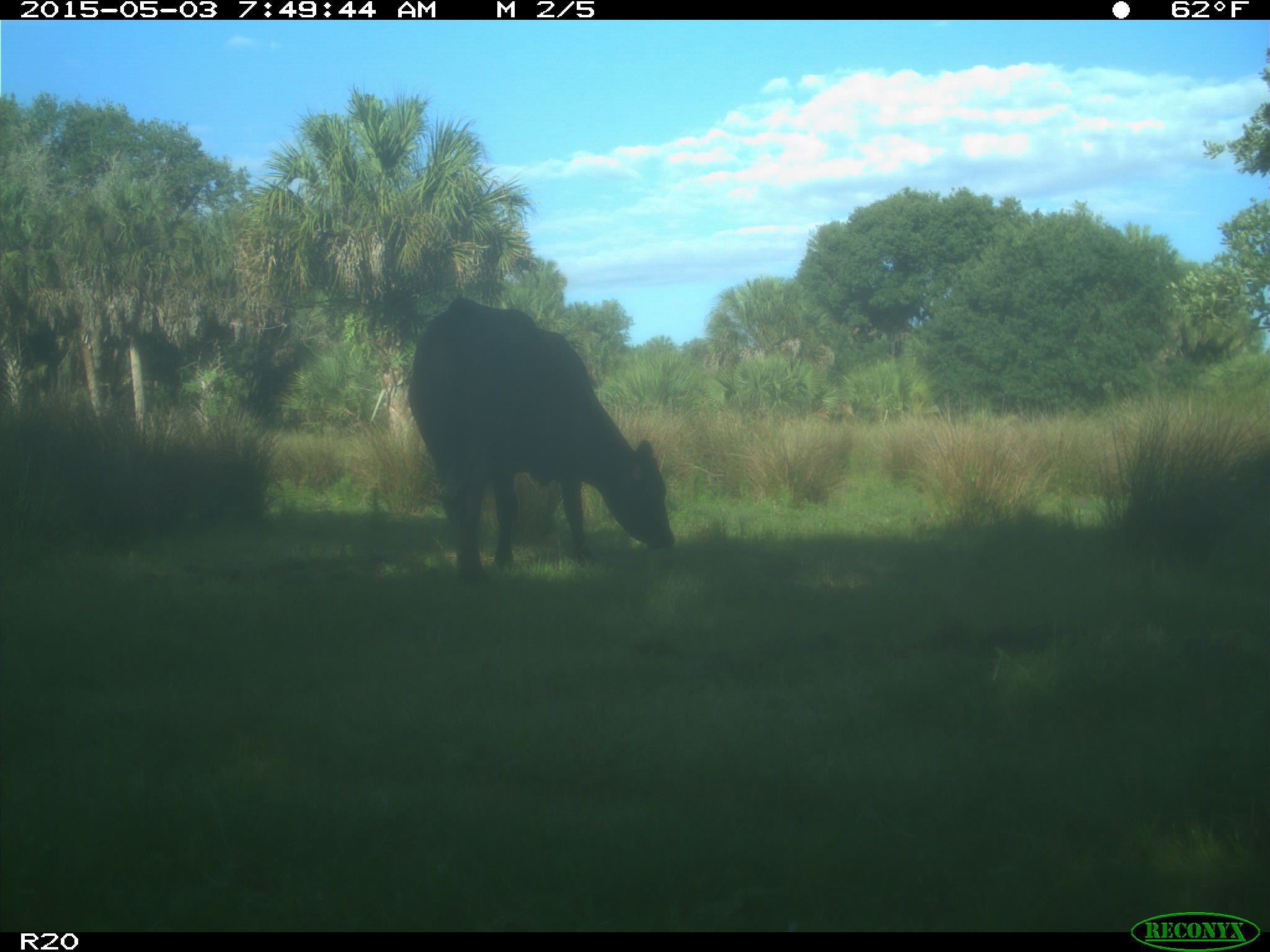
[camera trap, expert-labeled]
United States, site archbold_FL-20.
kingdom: Animalia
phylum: Chordata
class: Mammalia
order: Artiodactyla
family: Bovidae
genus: Bos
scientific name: Bos taurus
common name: domestic cow